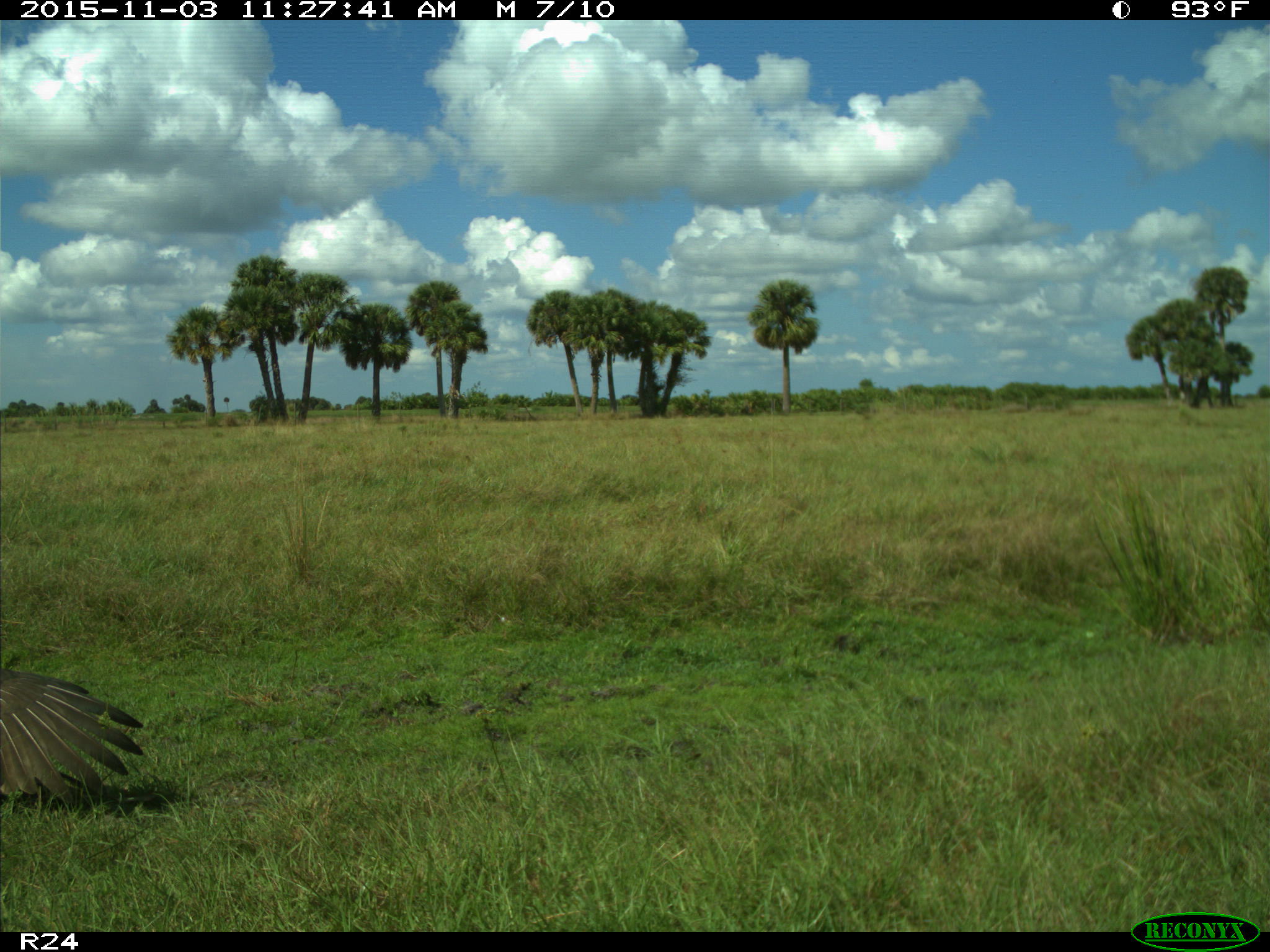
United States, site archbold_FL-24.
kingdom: Animalia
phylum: Chordata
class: Aves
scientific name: Aves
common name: birds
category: unidentified bird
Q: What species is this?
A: Unidentified bird (birds) (Aves).